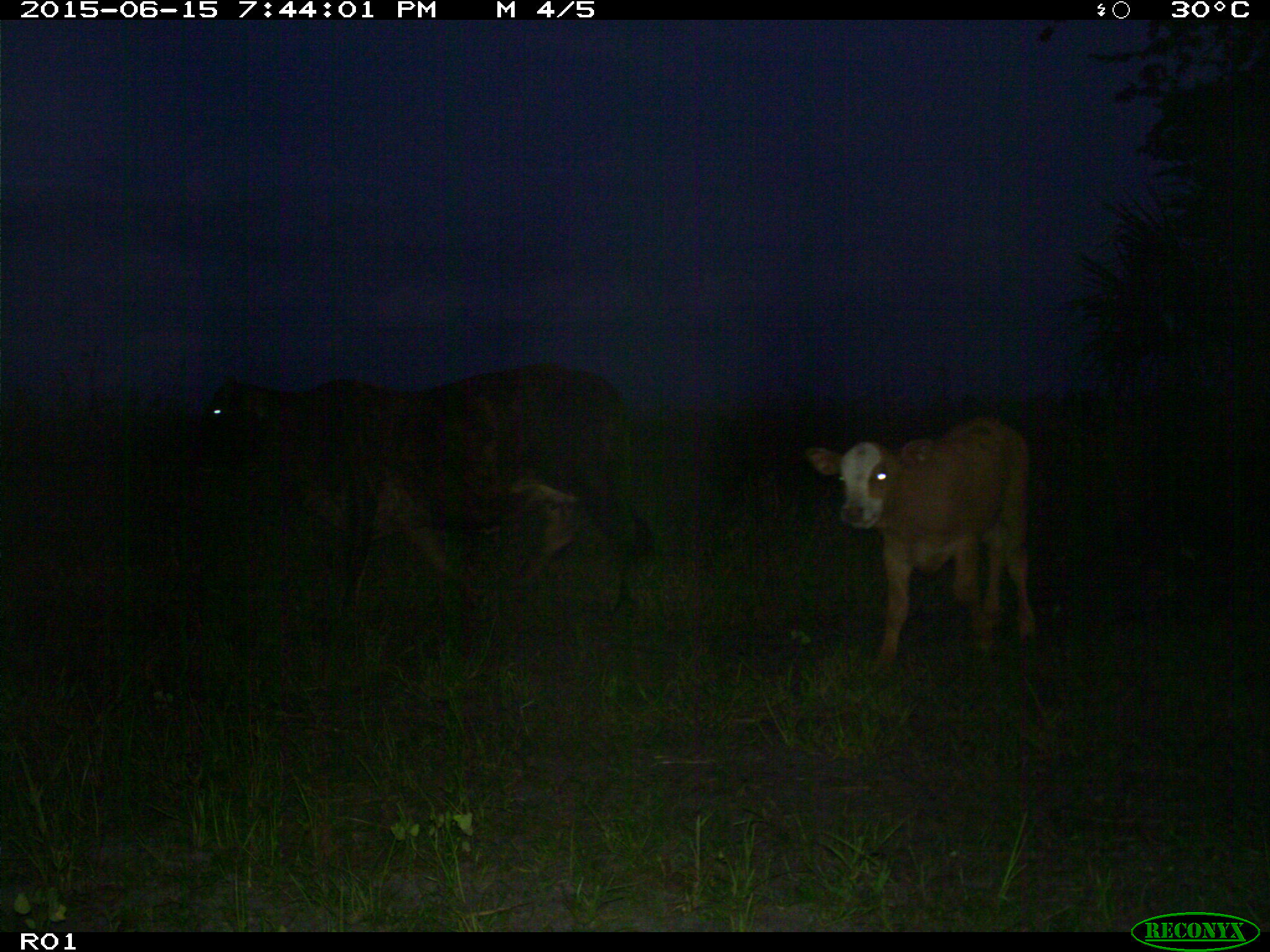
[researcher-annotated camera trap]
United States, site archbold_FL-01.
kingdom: Animalia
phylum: Chordata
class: Mammalia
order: Artiodactyla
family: Bovidae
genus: Bos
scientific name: Bos taurus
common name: domestic cow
Bos taurus (domestic cow).